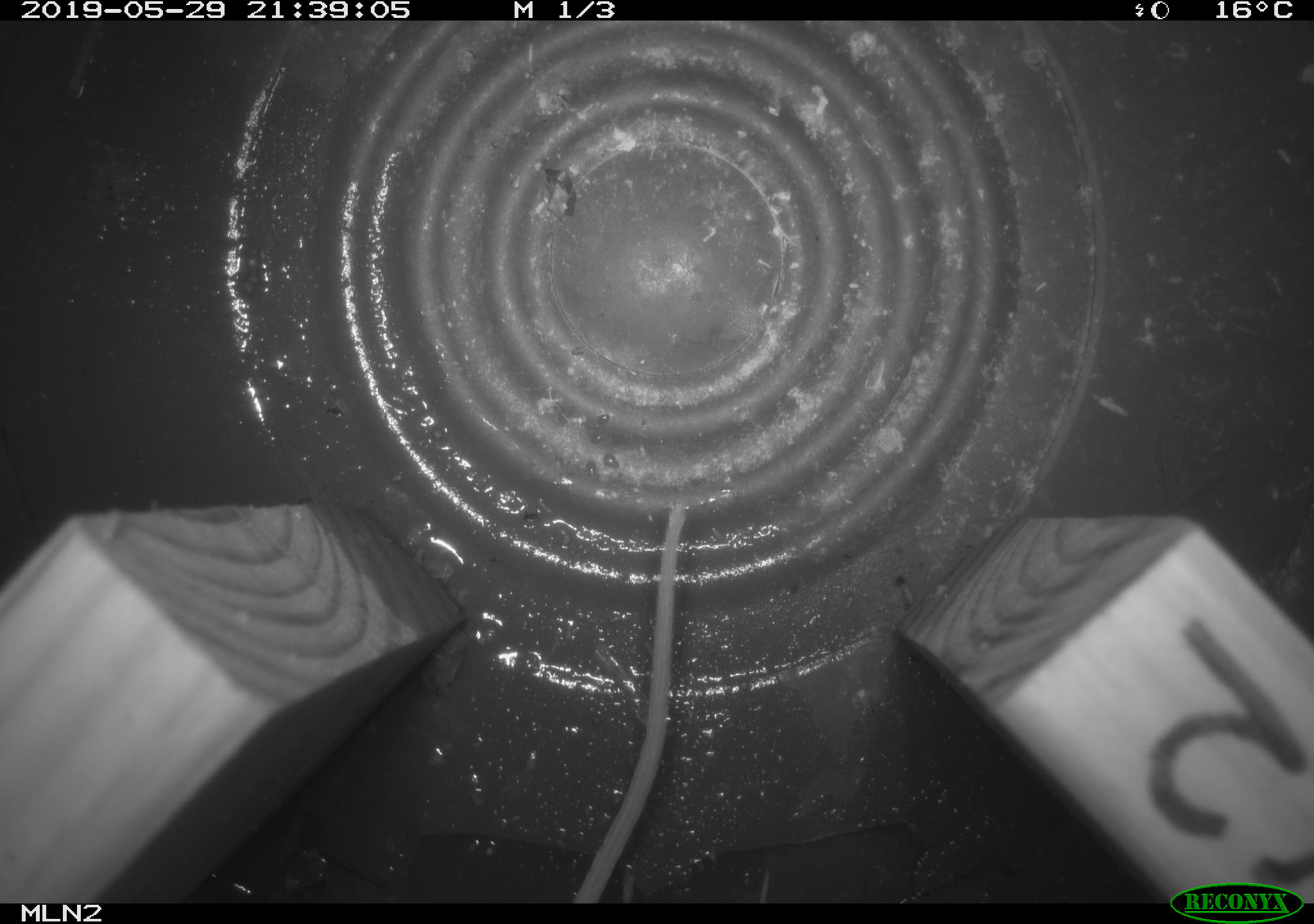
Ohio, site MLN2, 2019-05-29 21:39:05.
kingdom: Animalia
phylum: Chordata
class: Mammalia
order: Rodentia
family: Cricetidae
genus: Peromyscus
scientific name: Peromyscus leucopus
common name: white-footed mouse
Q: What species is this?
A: White-footed mouse (Peromyscus leucopus).